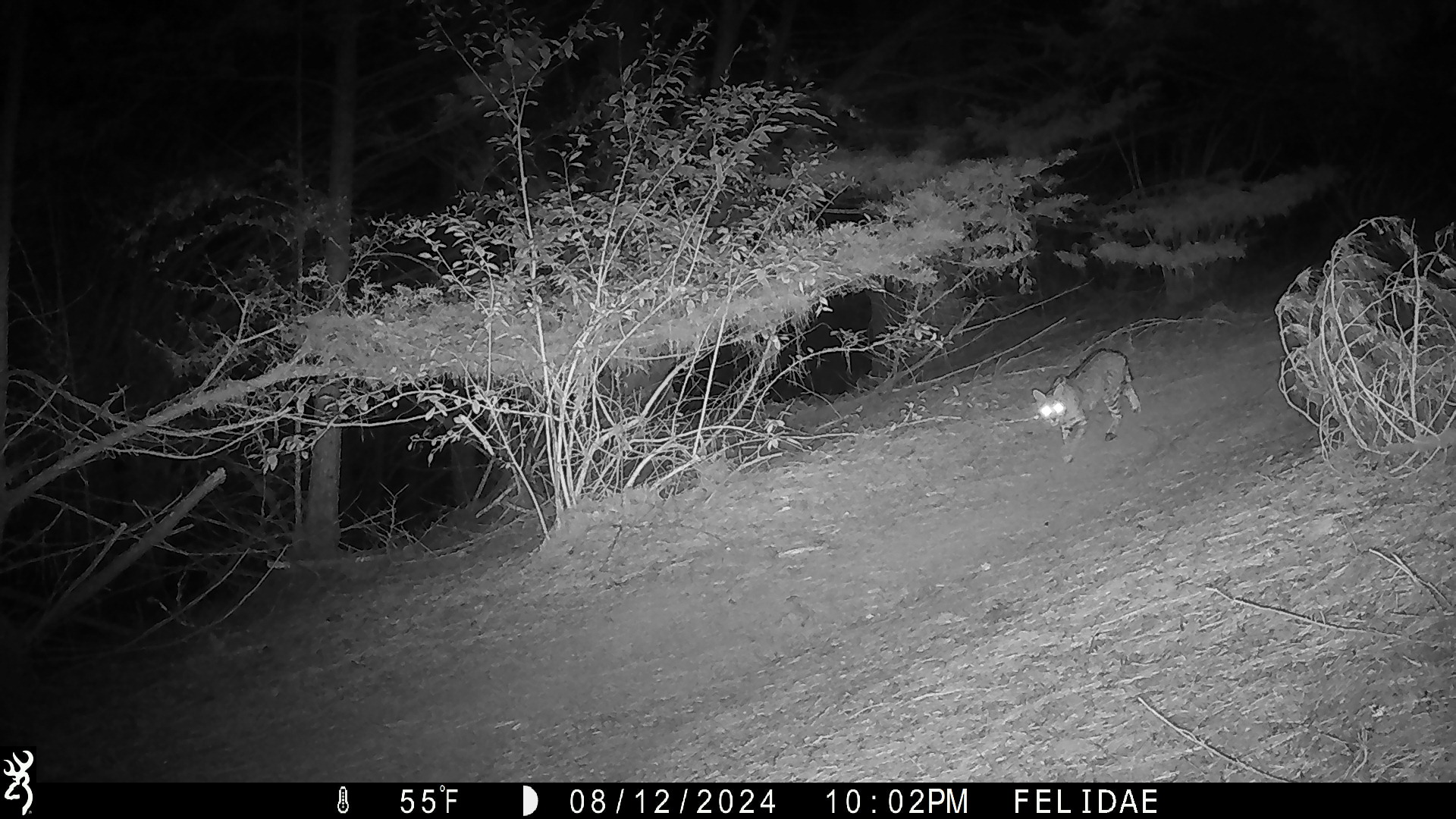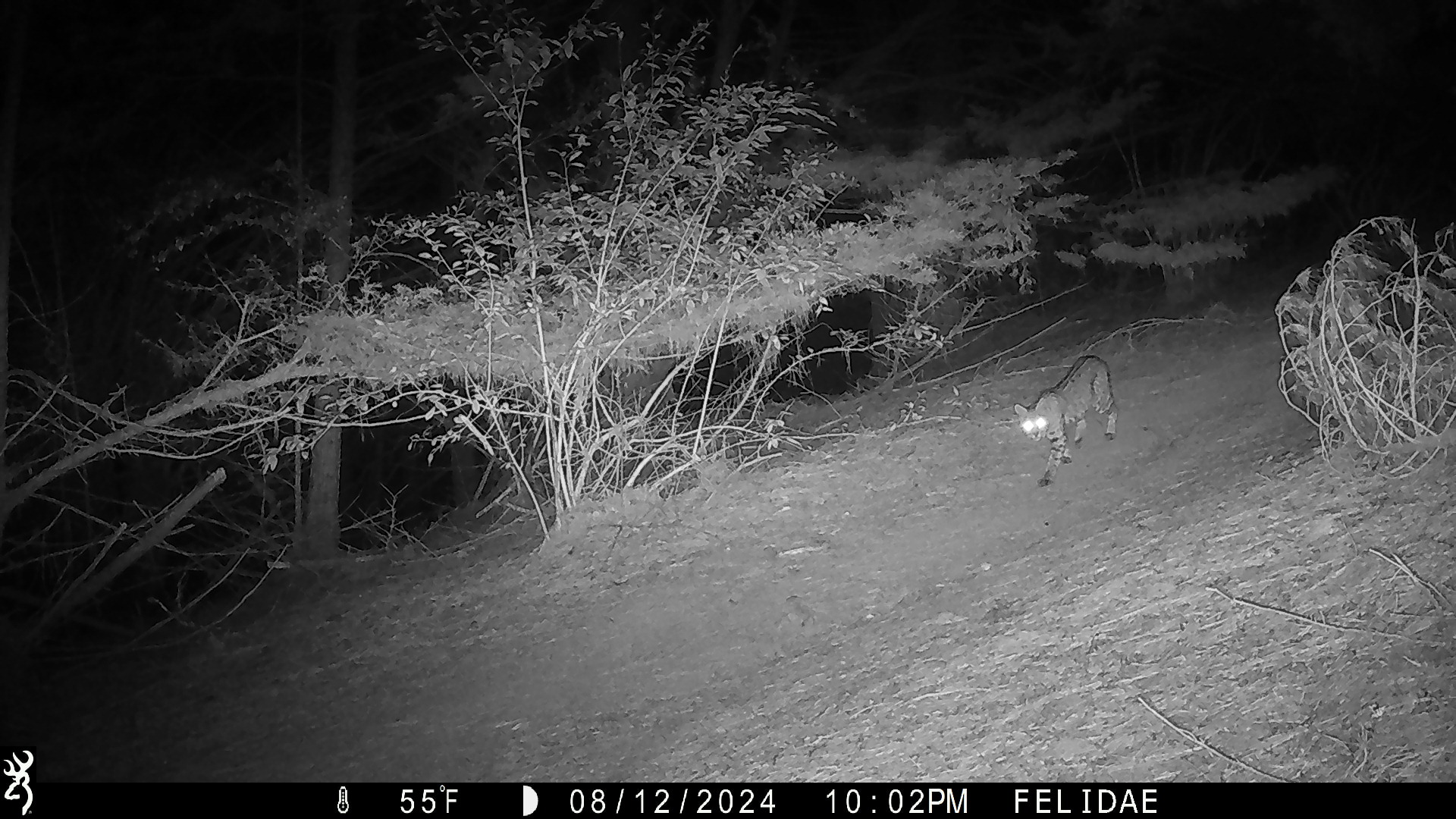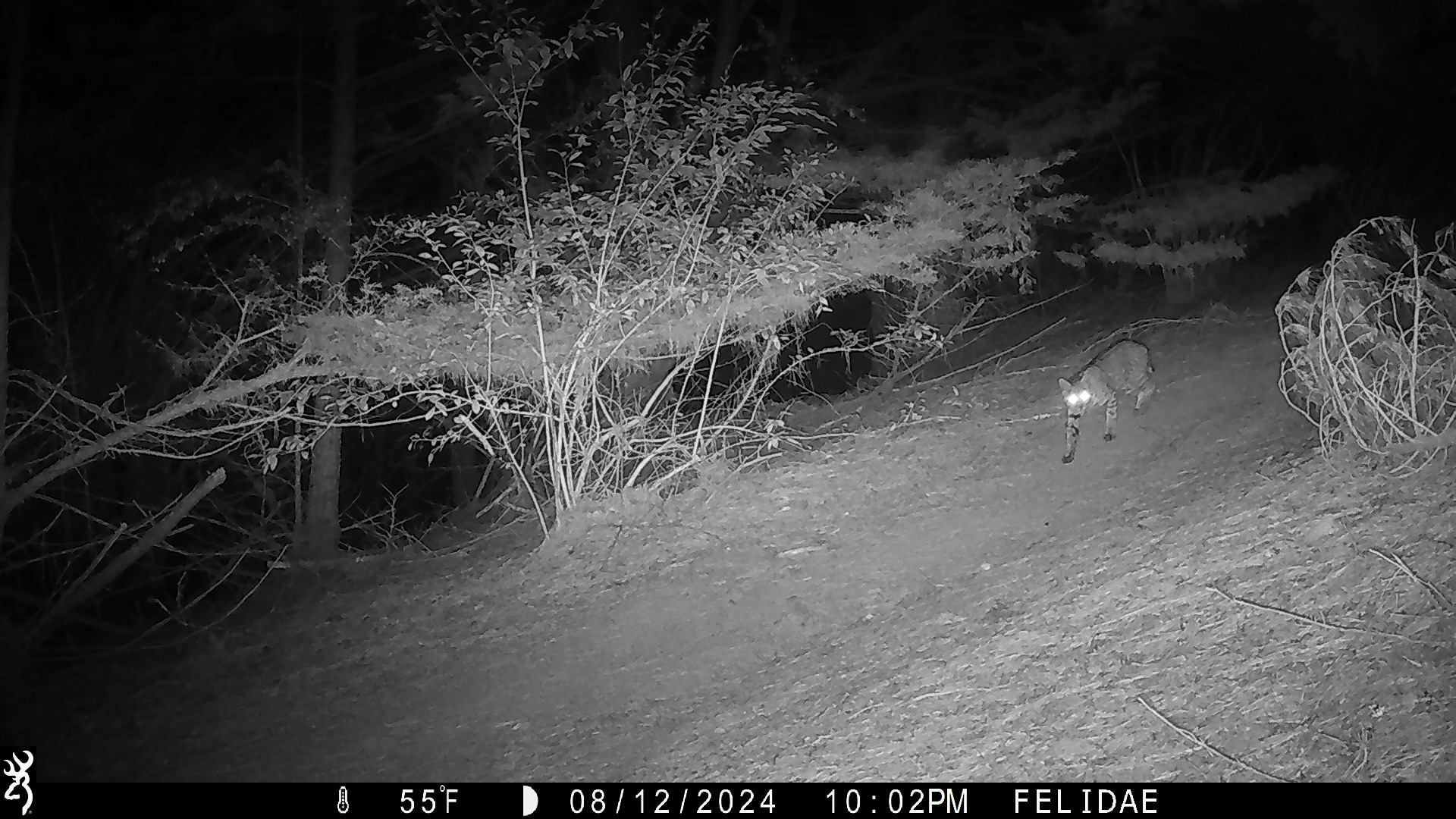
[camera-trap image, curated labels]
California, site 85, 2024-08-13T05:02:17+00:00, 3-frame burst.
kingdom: Animalia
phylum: Chordata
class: Mammalia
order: Carnivora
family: Felidae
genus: Lynx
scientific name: Lynx rufus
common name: bobcat